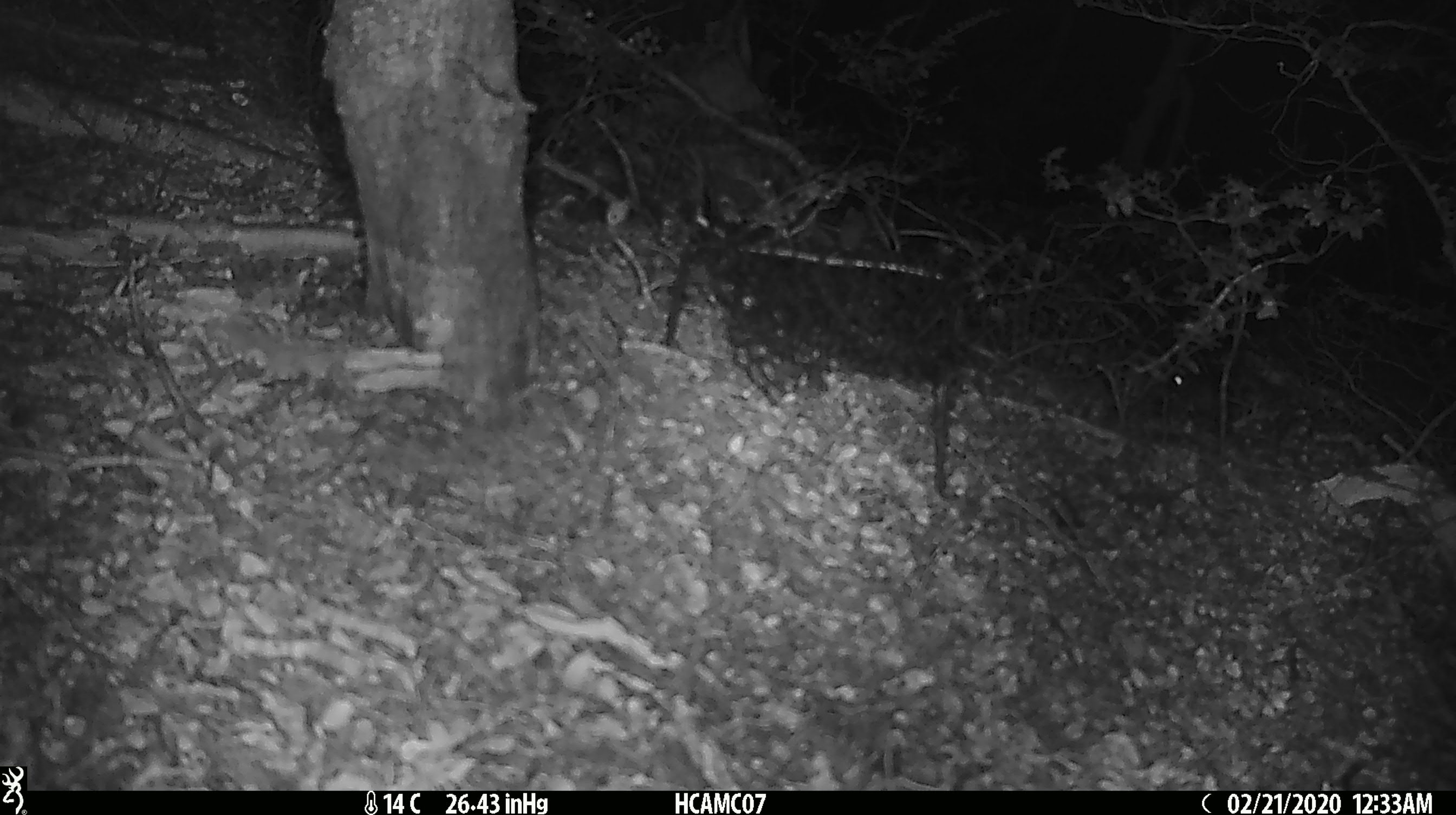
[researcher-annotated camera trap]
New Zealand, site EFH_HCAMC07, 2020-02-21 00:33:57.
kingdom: Animalia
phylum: Chordata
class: Mammalia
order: Rodentia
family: Muridae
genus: Mus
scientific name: Mus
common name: mouse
Mouse (Mus).